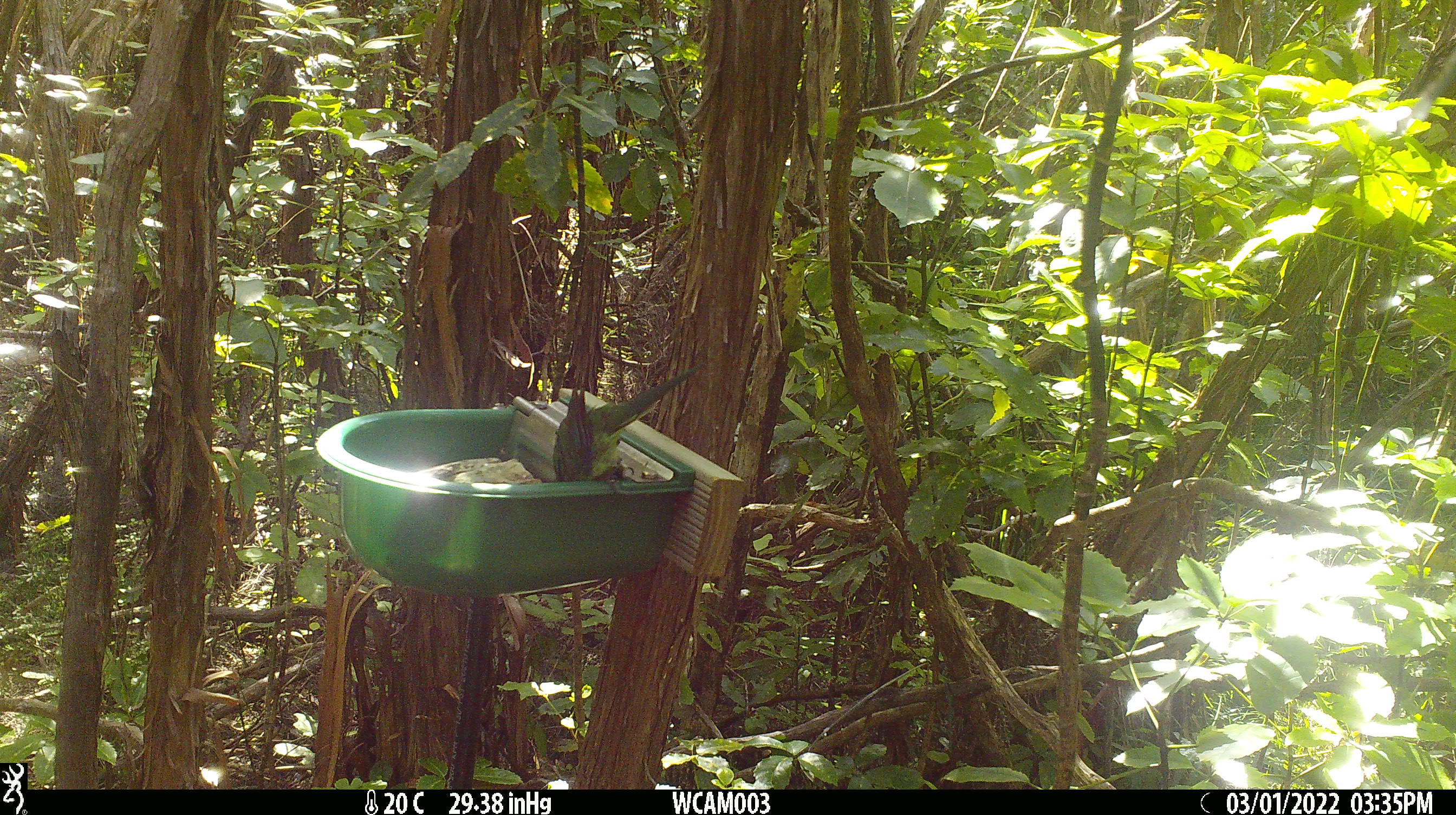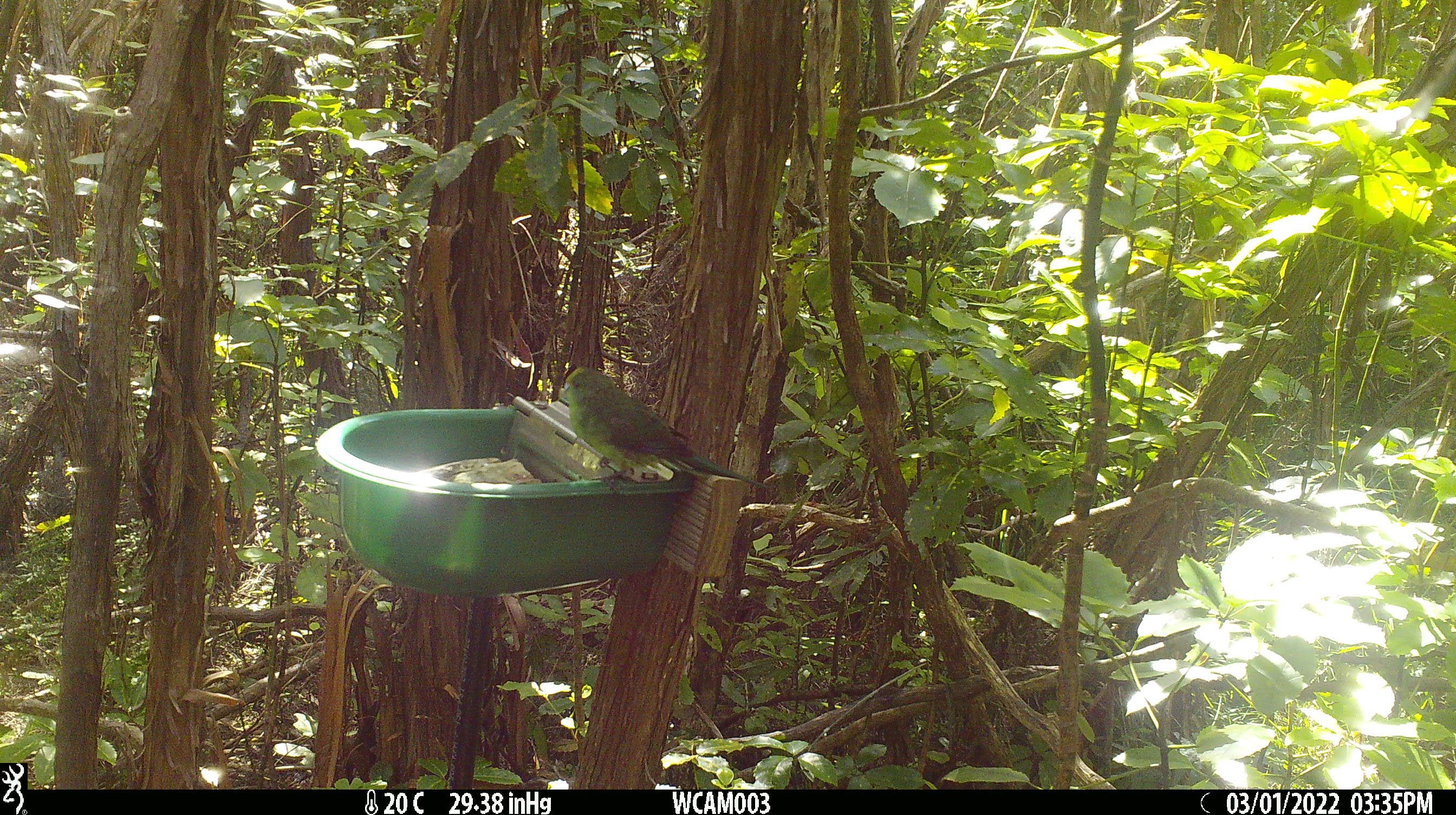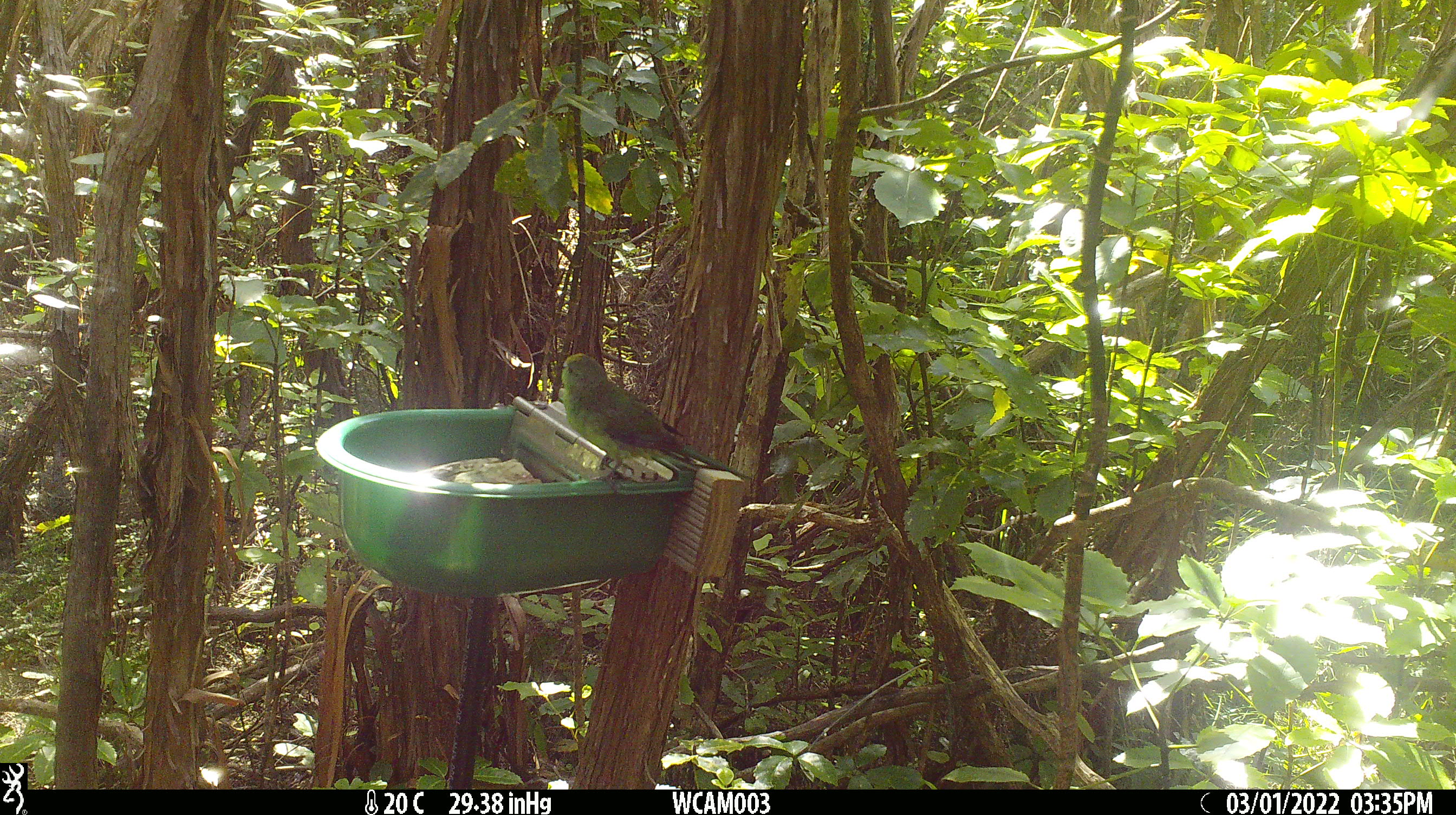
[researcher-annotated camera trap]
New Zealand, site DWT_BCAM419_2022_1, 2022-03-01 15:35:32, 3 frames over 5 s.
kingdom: Animalia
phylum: Chordata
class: Aves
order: Psittaciformes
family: Psittaculidae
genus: Cyanoramphus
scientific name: Cyanoramphus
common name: parakeet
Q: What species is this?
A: Parakeet (Cyanoramphus).